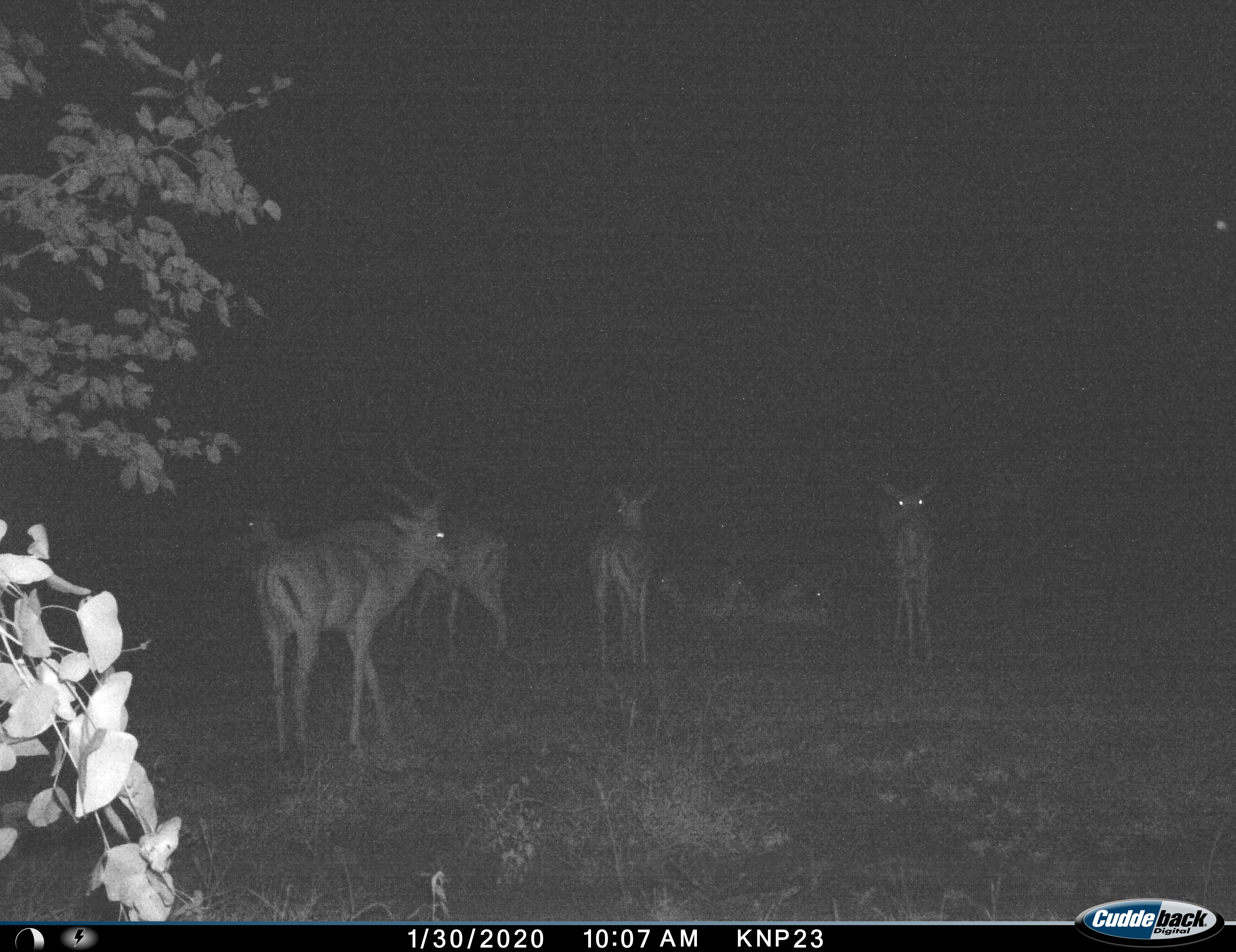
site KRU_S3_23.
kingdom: Animalia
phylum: Chordata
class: Mammalia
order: Artiodactyla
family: Bovidae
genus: Aepyceros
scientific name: Aepyceros melampus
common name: impala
Impala (Aepyceros melampus), count 8. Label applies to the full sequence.